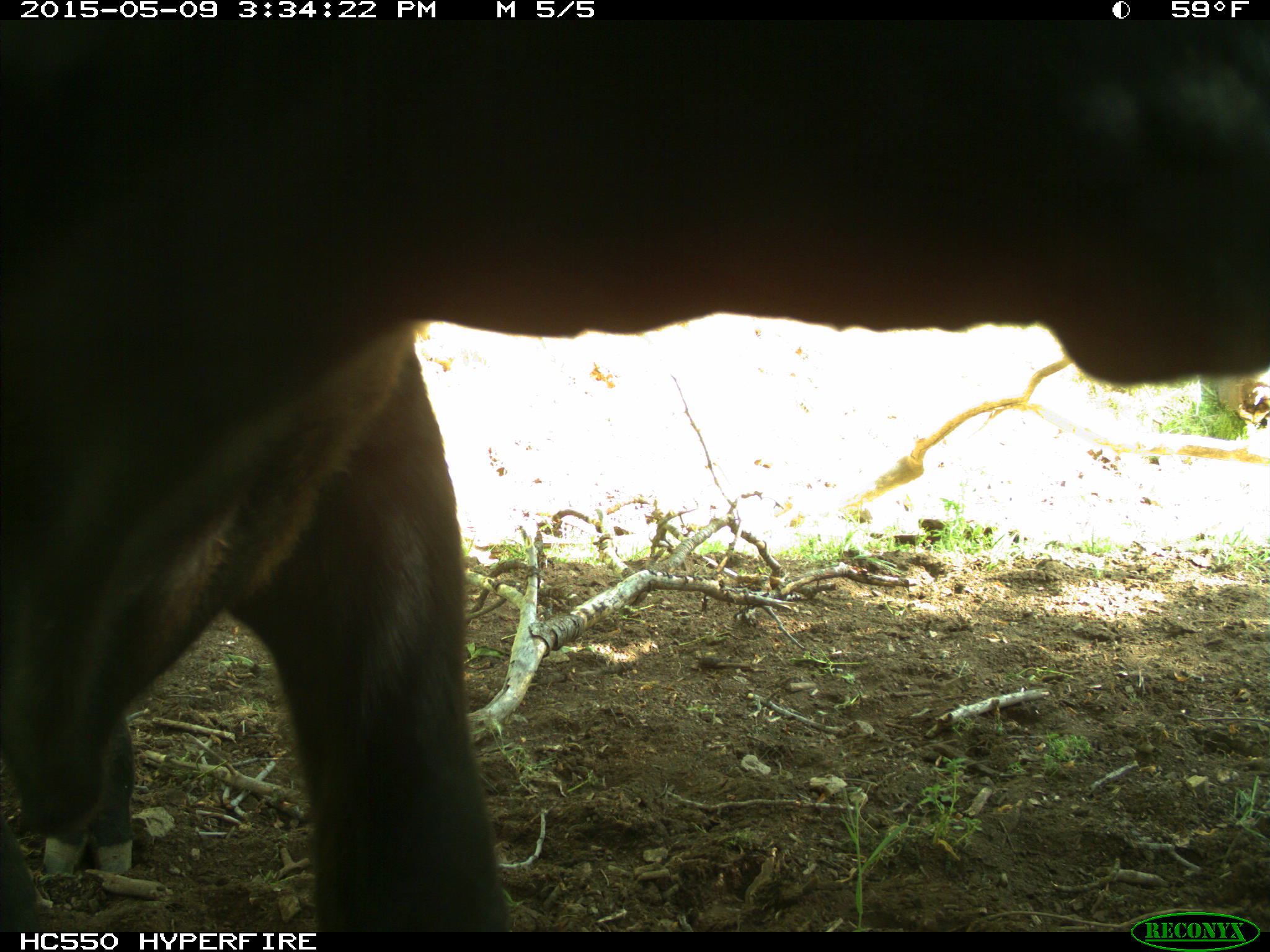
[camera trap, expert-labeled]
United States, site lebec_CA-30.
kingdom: Animalia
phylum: Chordata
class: Mammalia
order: Artiodactyla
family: Bovidae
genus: Bos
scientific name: Bos taurus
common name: domestic cow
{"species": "Bos taurus (domestic cow)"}